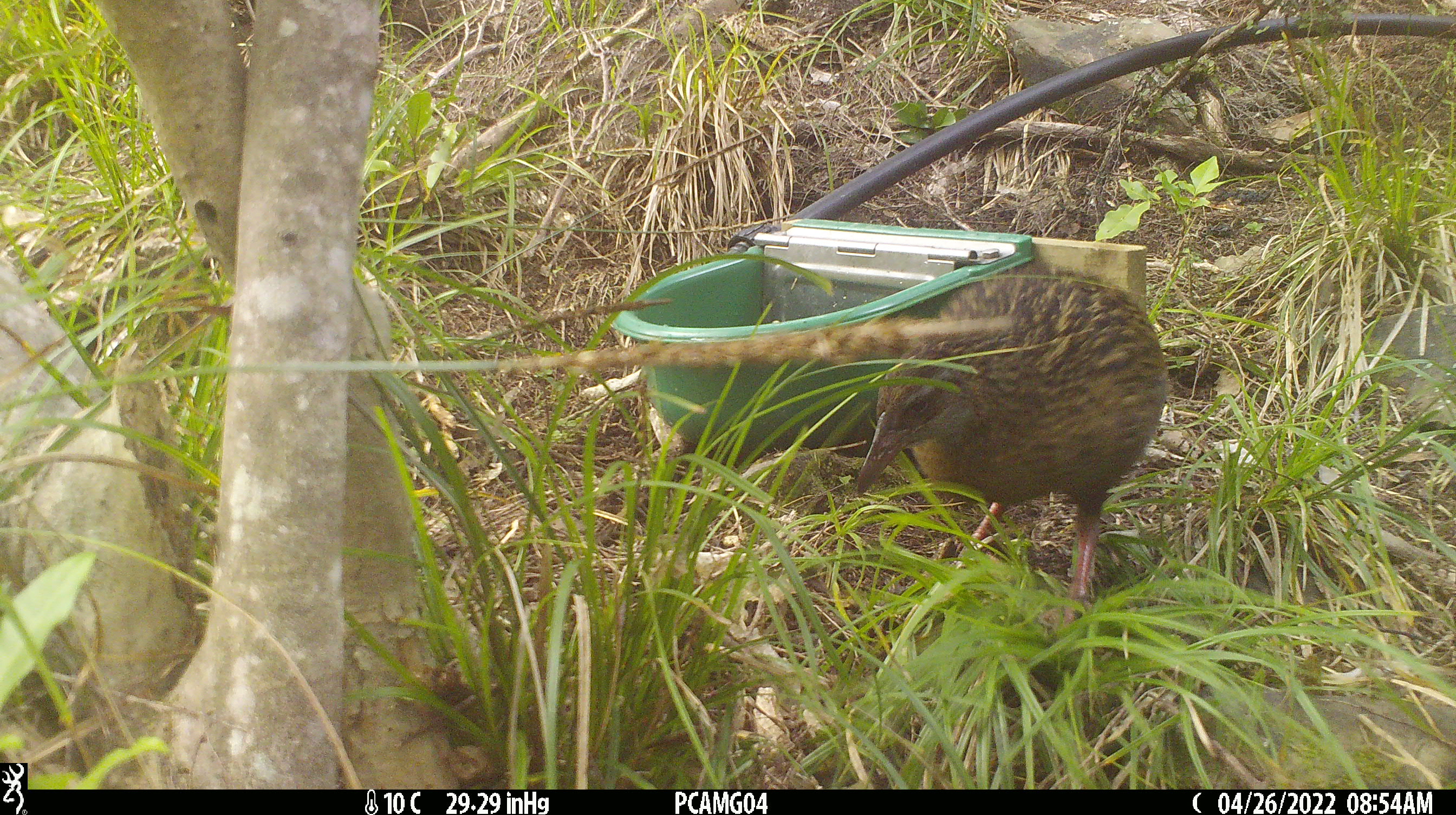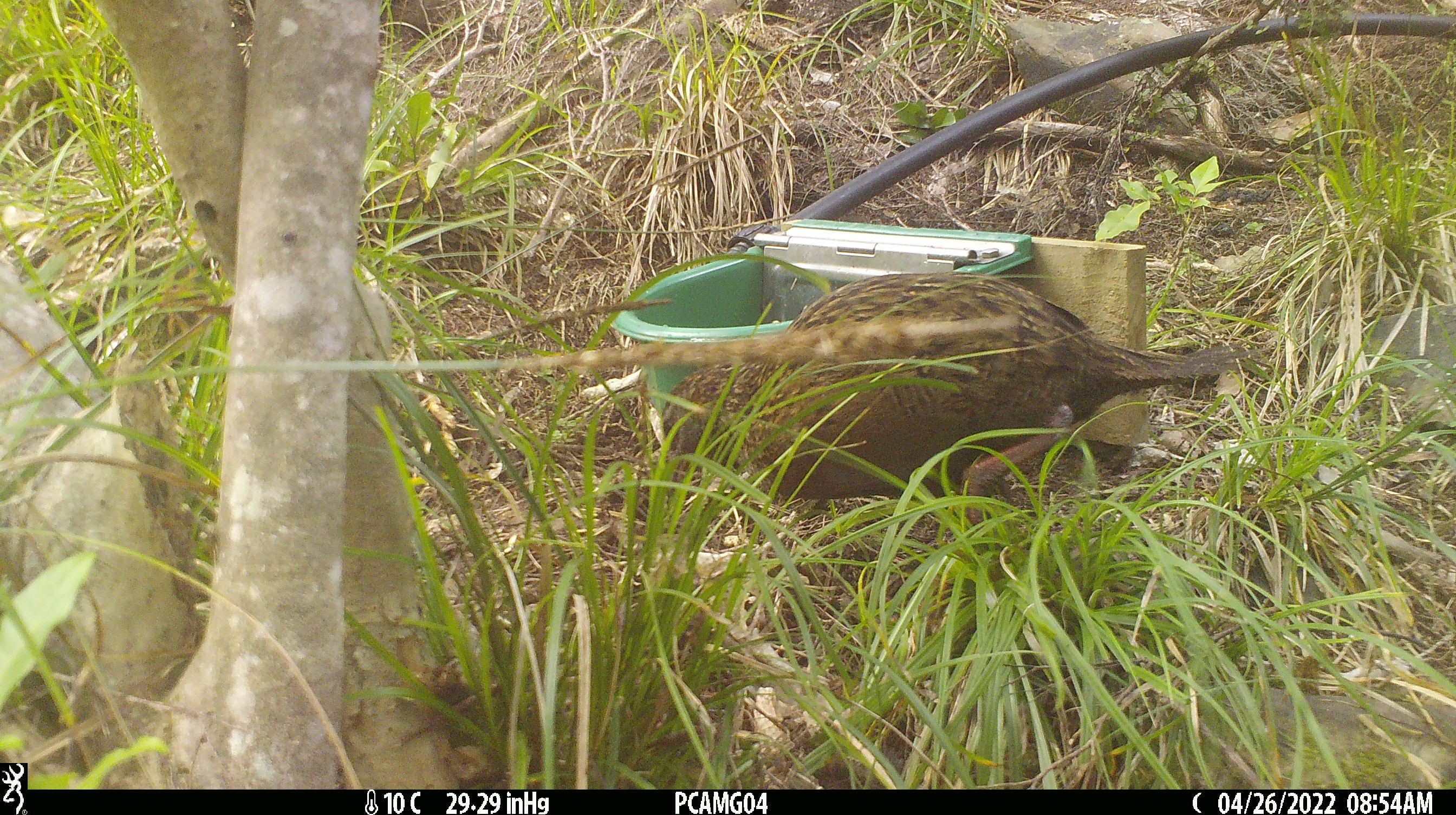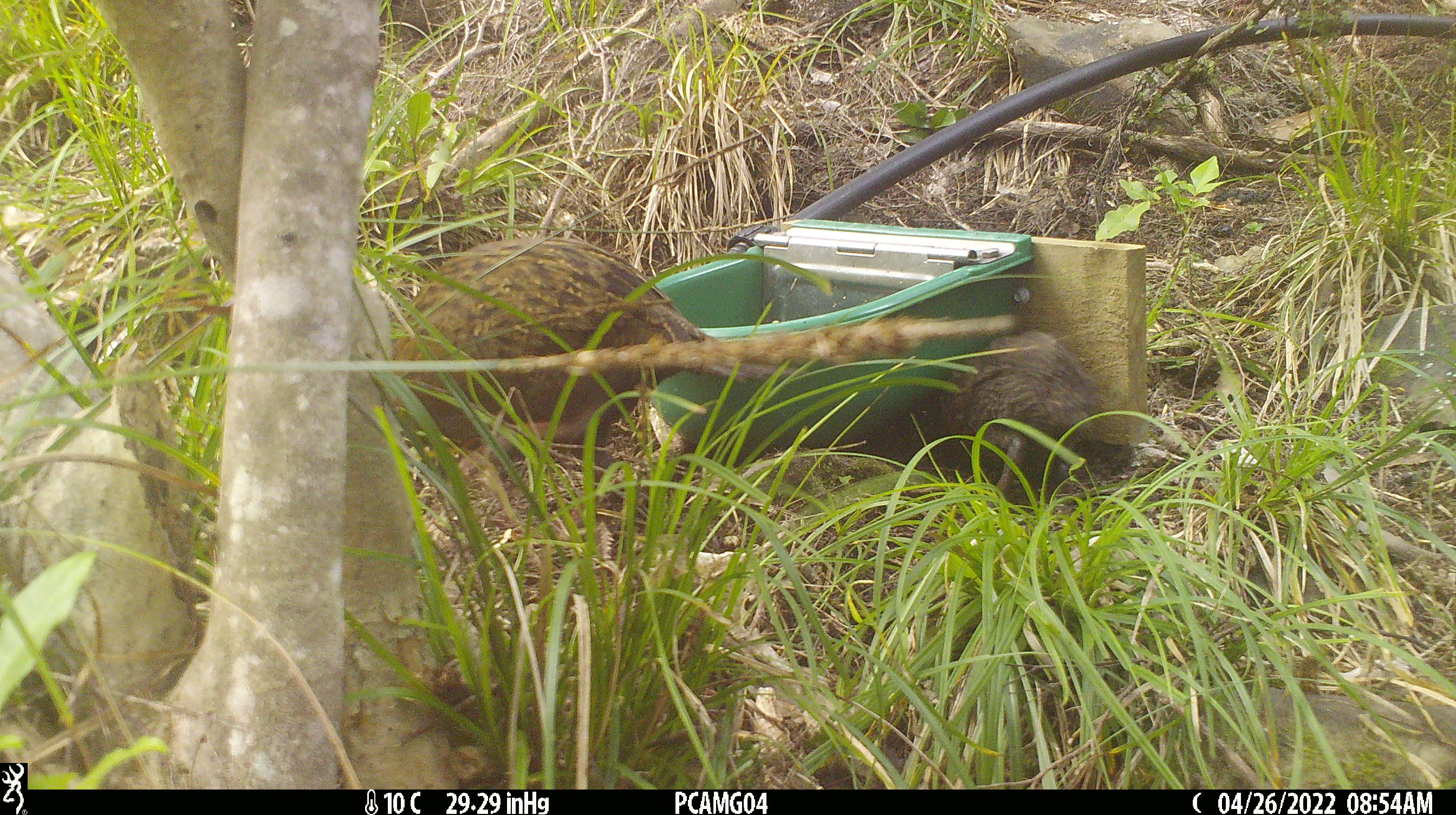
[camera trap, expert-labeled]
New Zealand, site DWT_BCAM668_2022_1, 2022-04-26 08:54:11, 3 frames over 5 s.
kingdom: Animalia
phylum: Chordata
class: Aves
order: Gruiformes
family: Rallidae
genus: Gallirallus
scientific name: Gallirallus australis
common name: weka